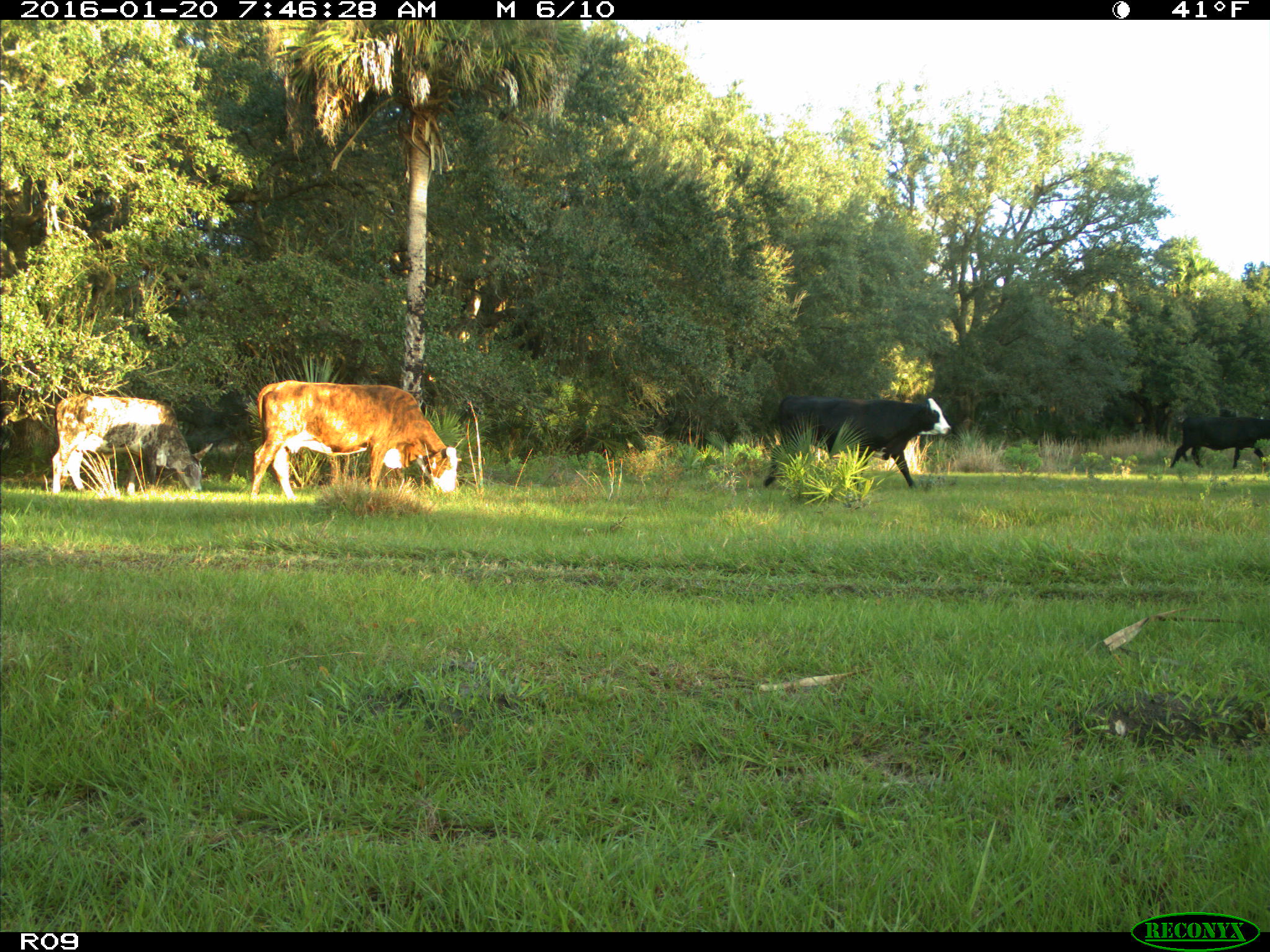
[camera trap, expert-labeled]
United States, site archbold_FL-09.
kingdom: Animalia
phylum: Chordata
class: Mammalia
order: Artiodactyla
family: Bovidae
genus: Bos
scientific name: Bos taurus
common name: domestic cow